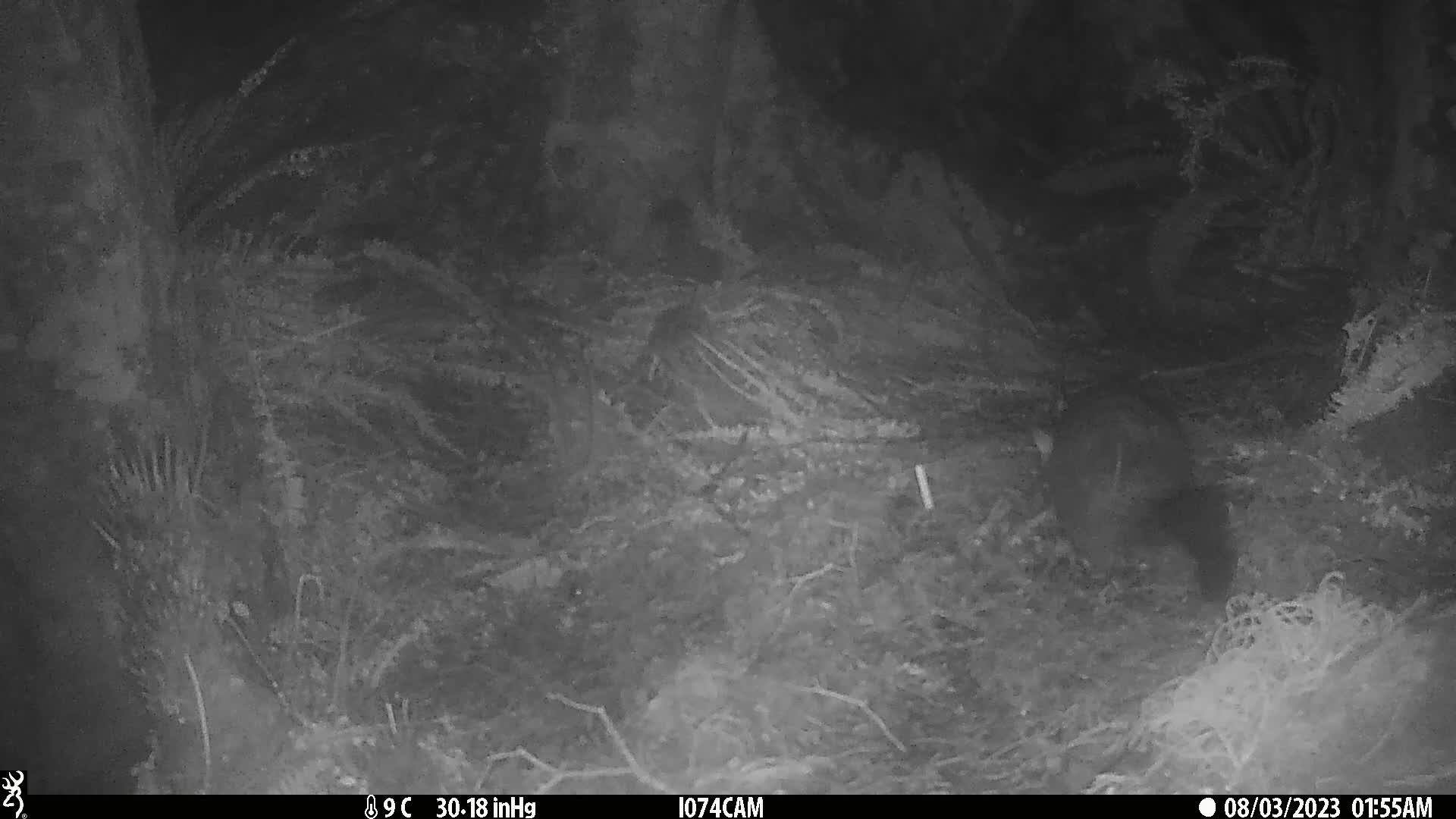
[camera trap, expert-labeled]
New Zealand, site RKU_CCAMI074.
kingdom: Animalia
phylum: Chordata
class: Mammalia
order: Diprotodontia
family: Phalangeridae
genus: Trichosurus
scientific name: Trichosurus vulpecula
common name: common brushtail possum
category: possum